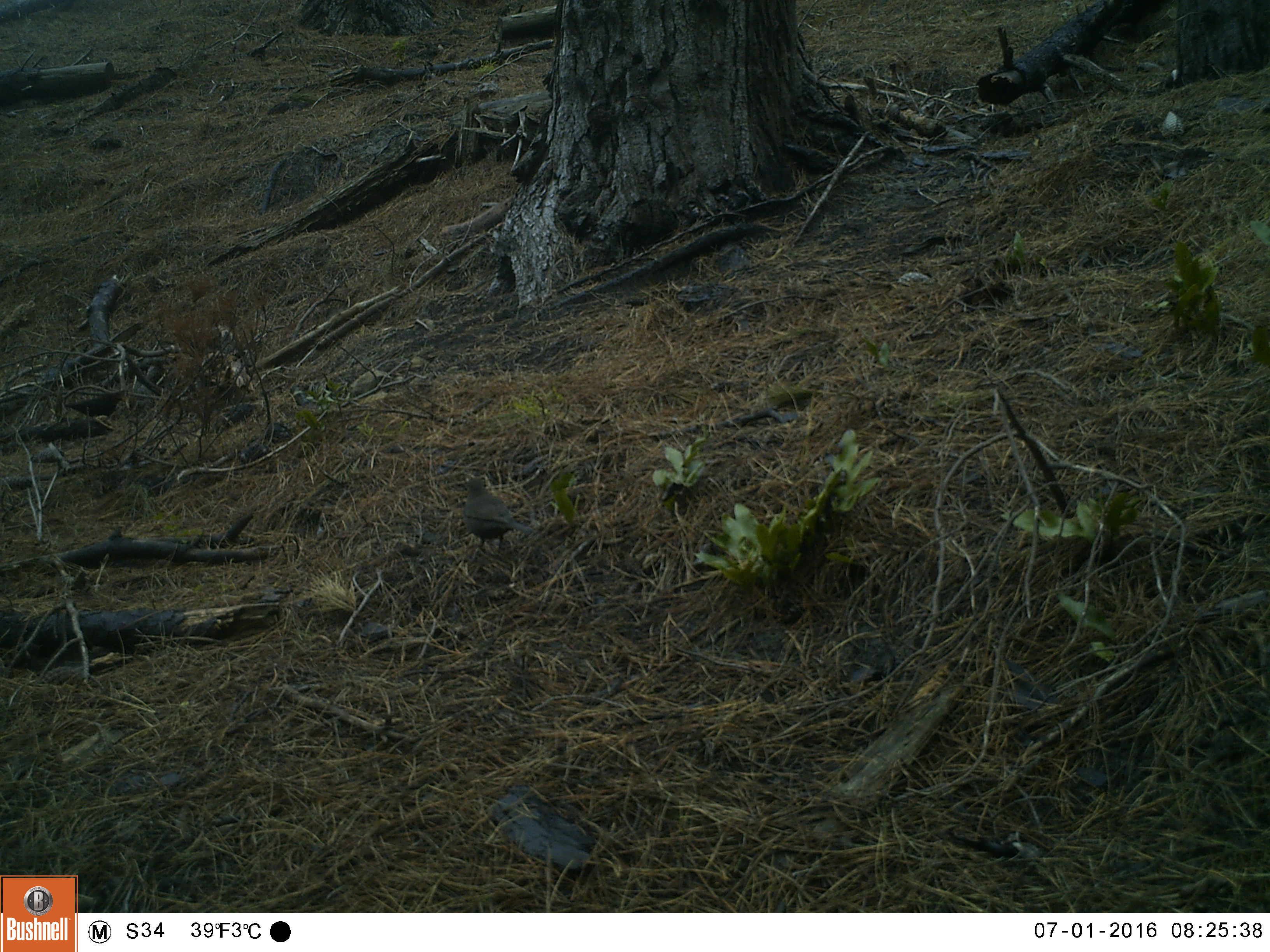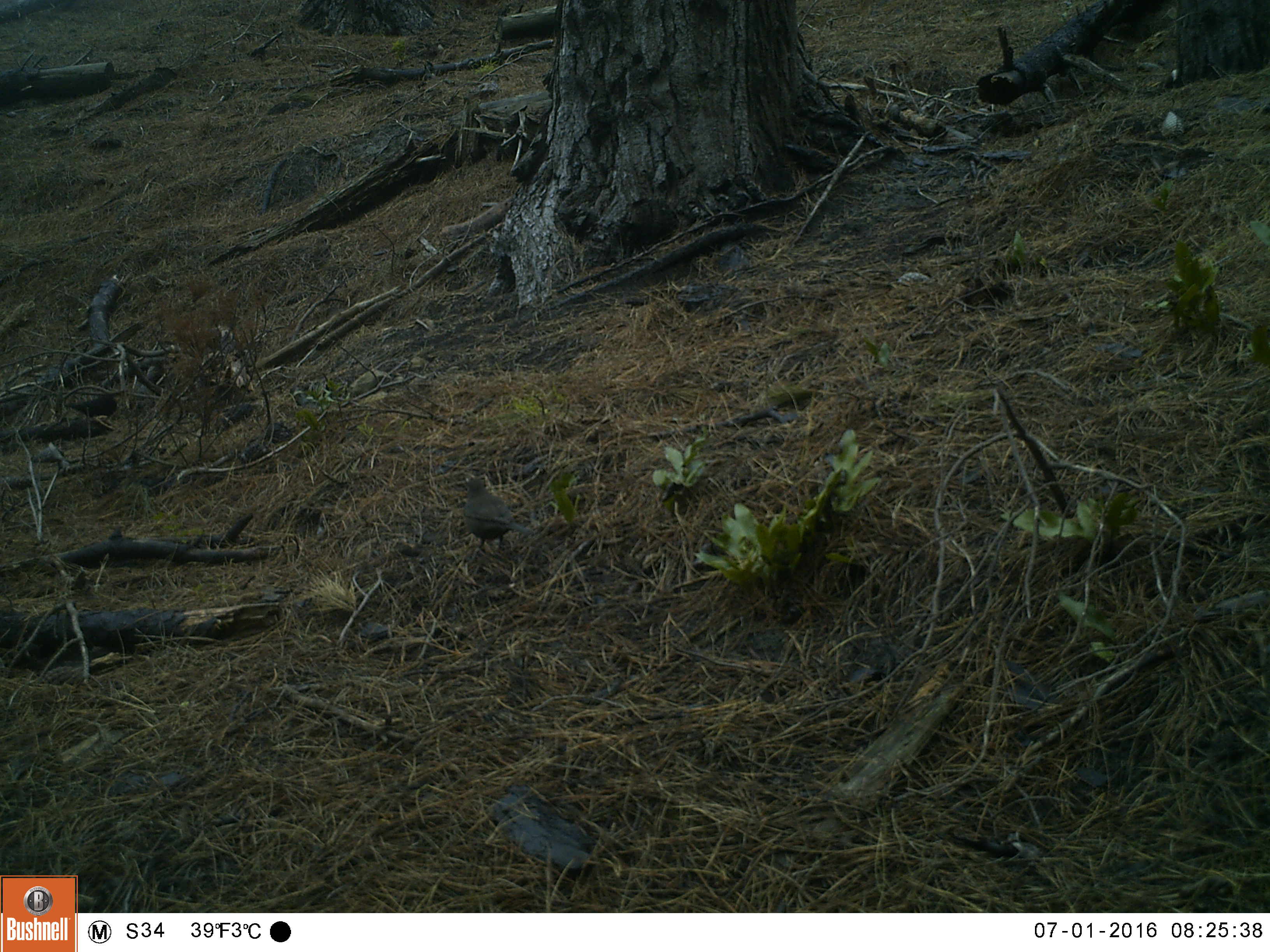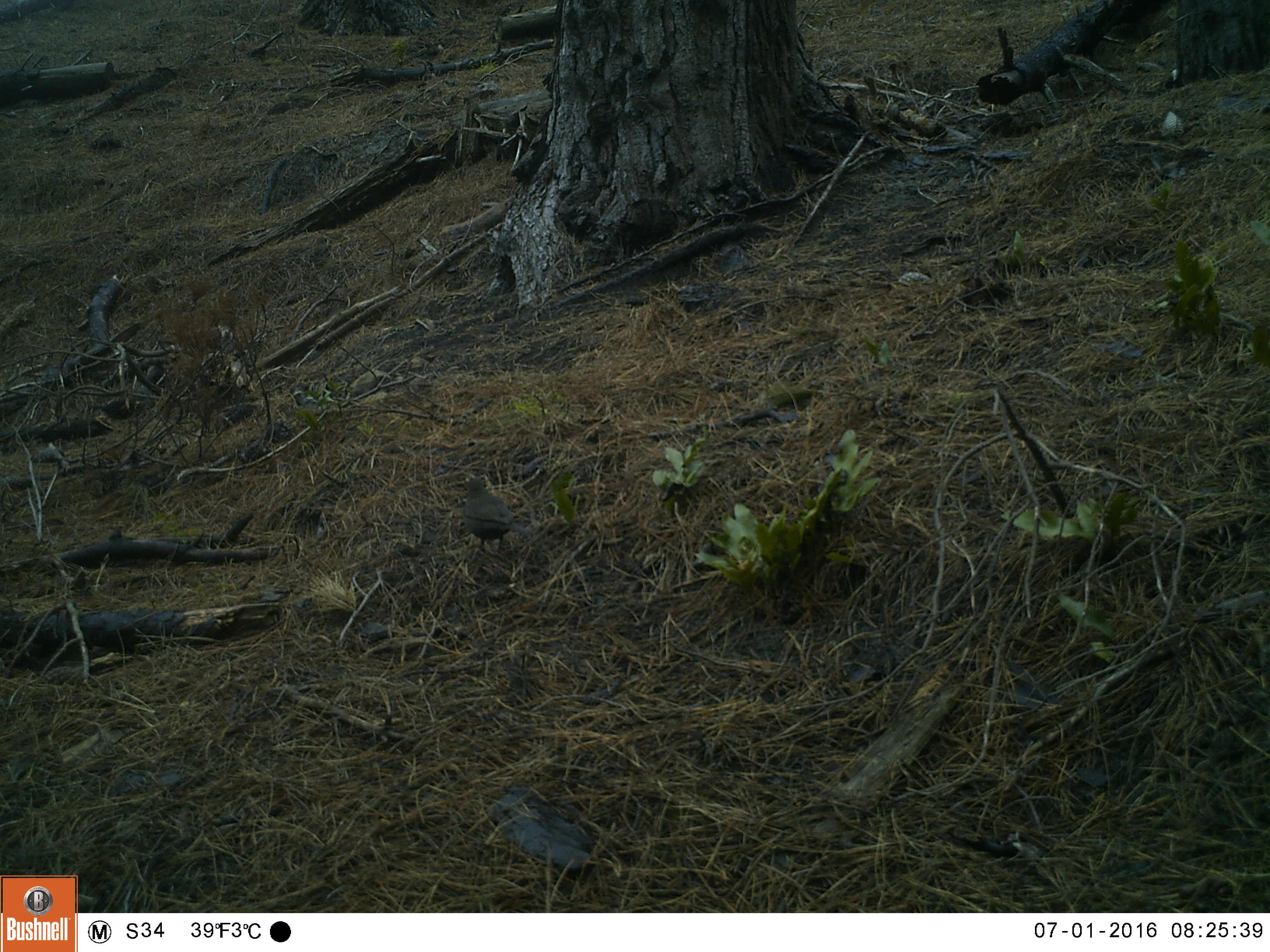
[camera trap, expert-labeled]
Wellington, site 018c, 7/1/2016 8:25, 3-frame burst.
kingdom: Animalia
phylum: Chordata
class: Aves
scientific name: Aves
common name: bird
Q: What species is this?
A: Bird (Aves).